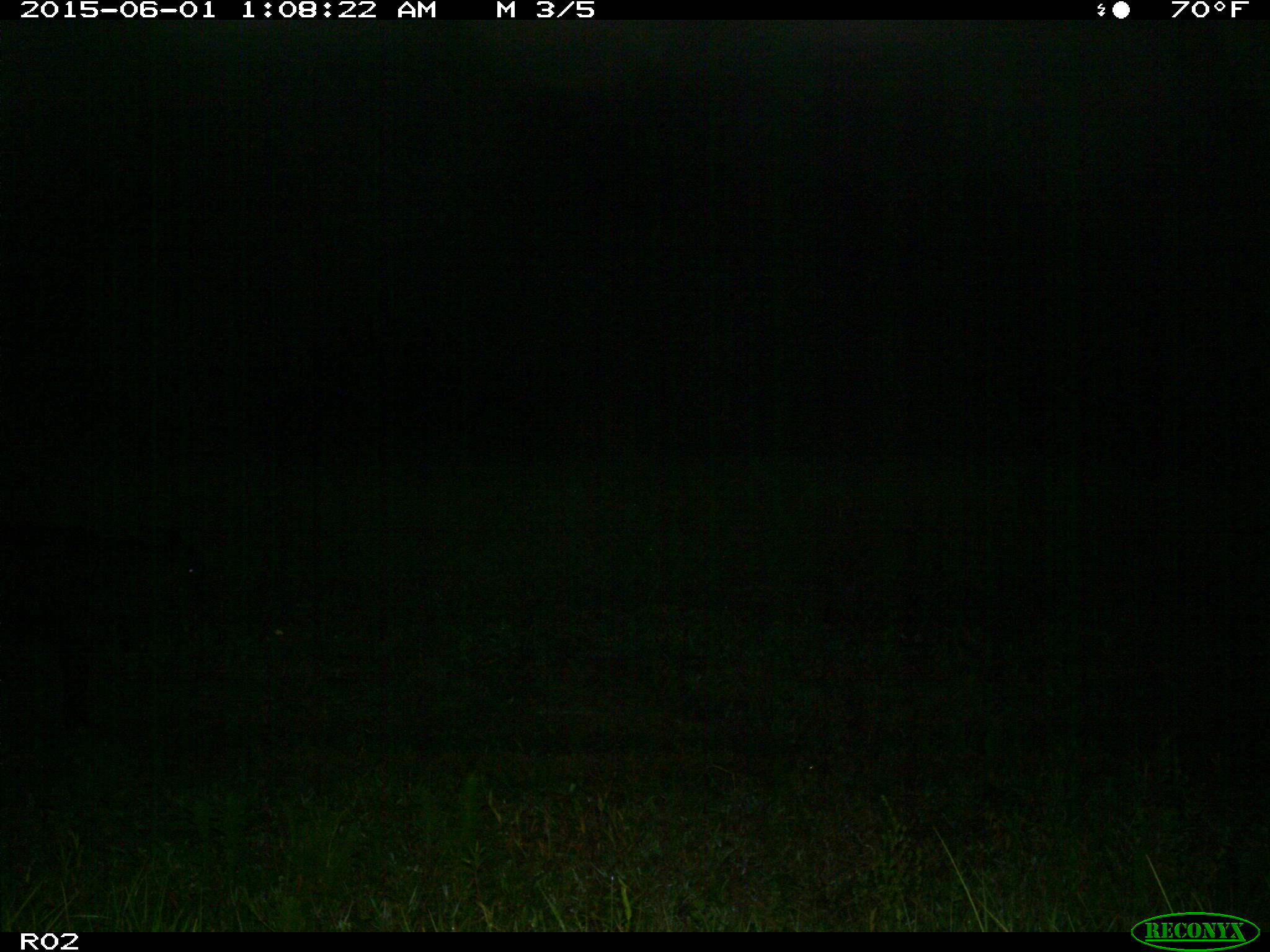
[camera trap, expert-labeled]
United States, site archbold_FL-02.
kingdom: Animalia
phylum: Chordata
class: Mammalia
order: Artiodactyla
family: Bovidae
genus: Bos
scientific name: Bos taurus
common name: domestic cow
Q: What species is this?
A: Bos taurus (domestic cow).